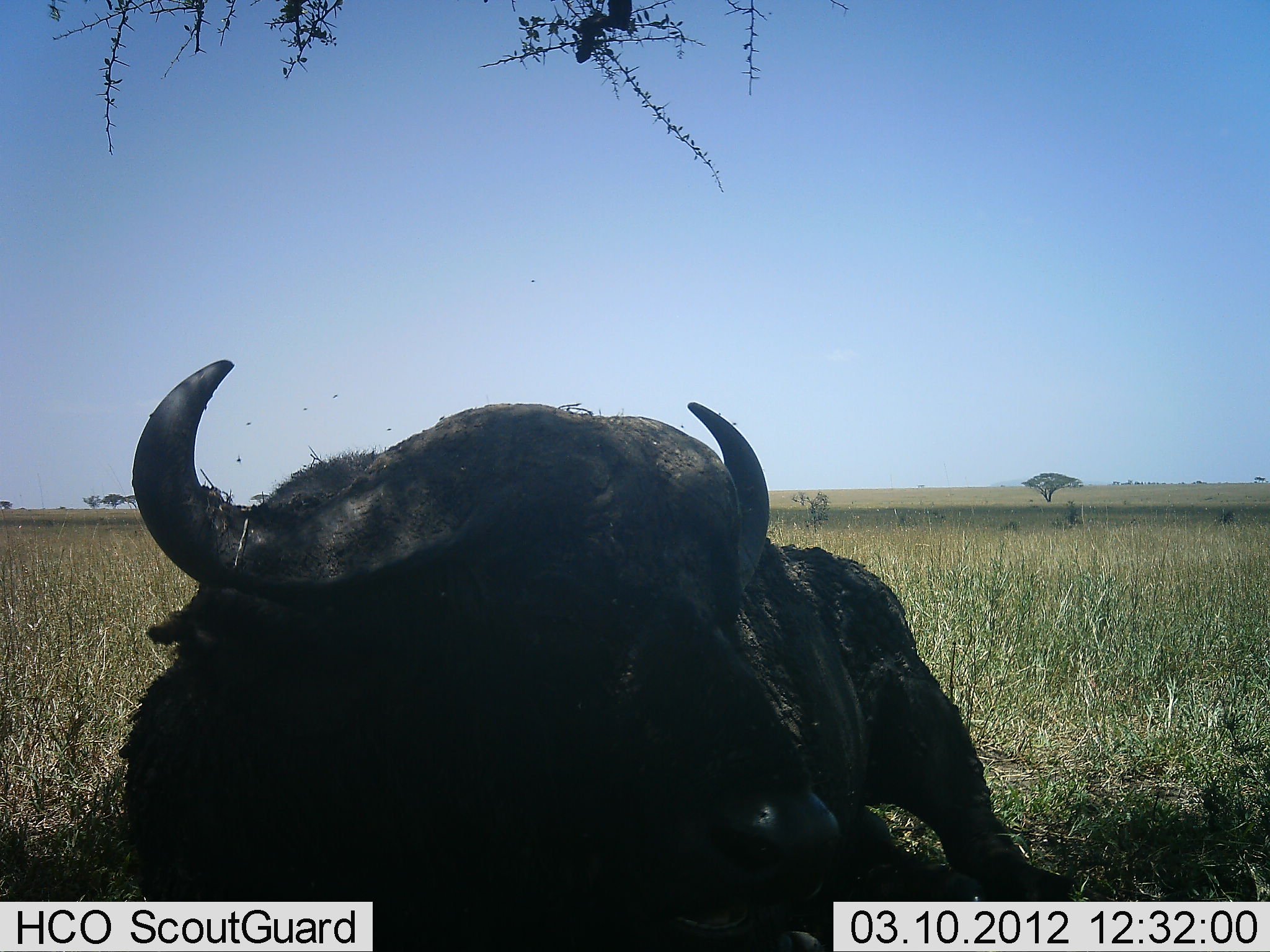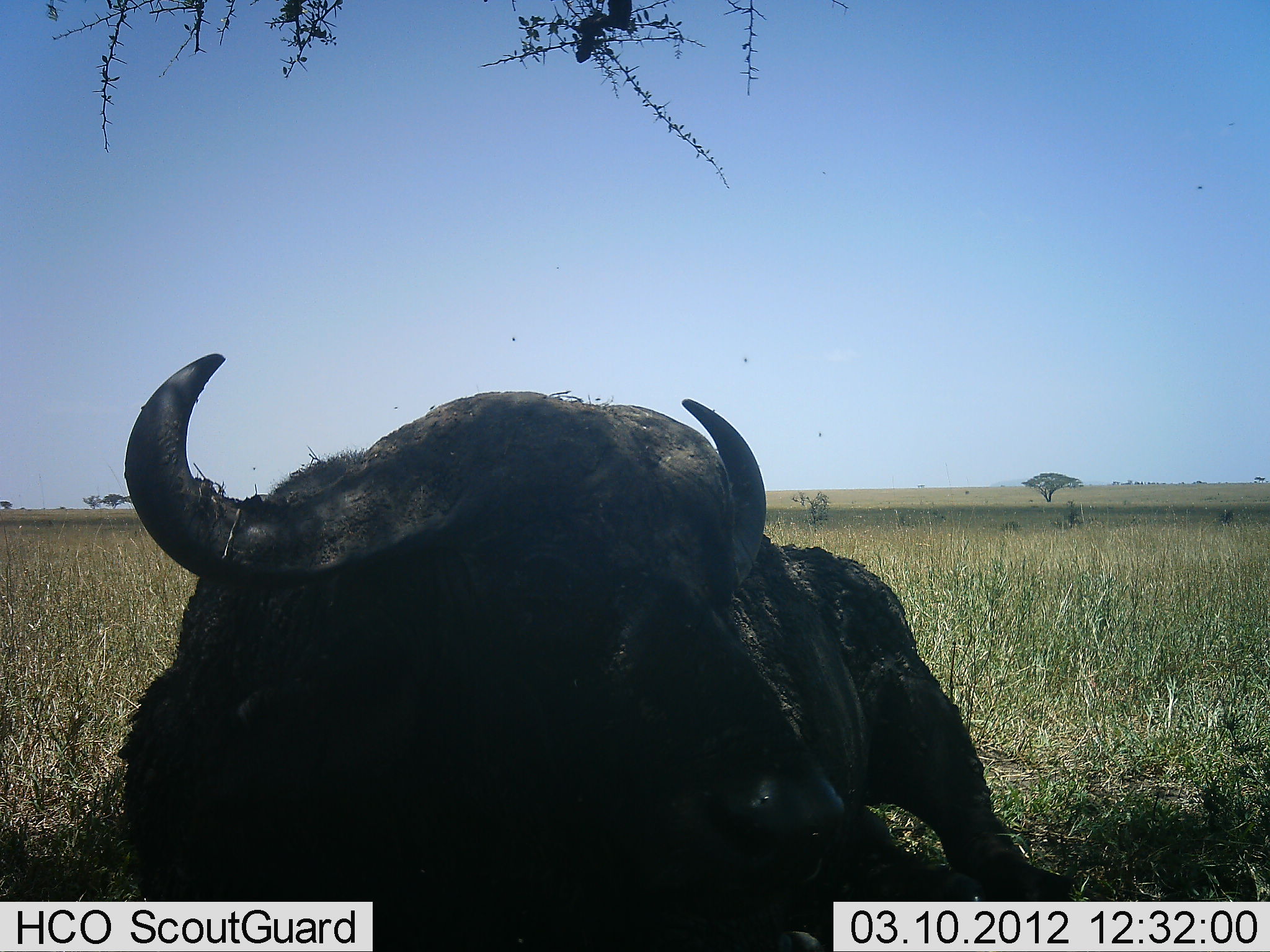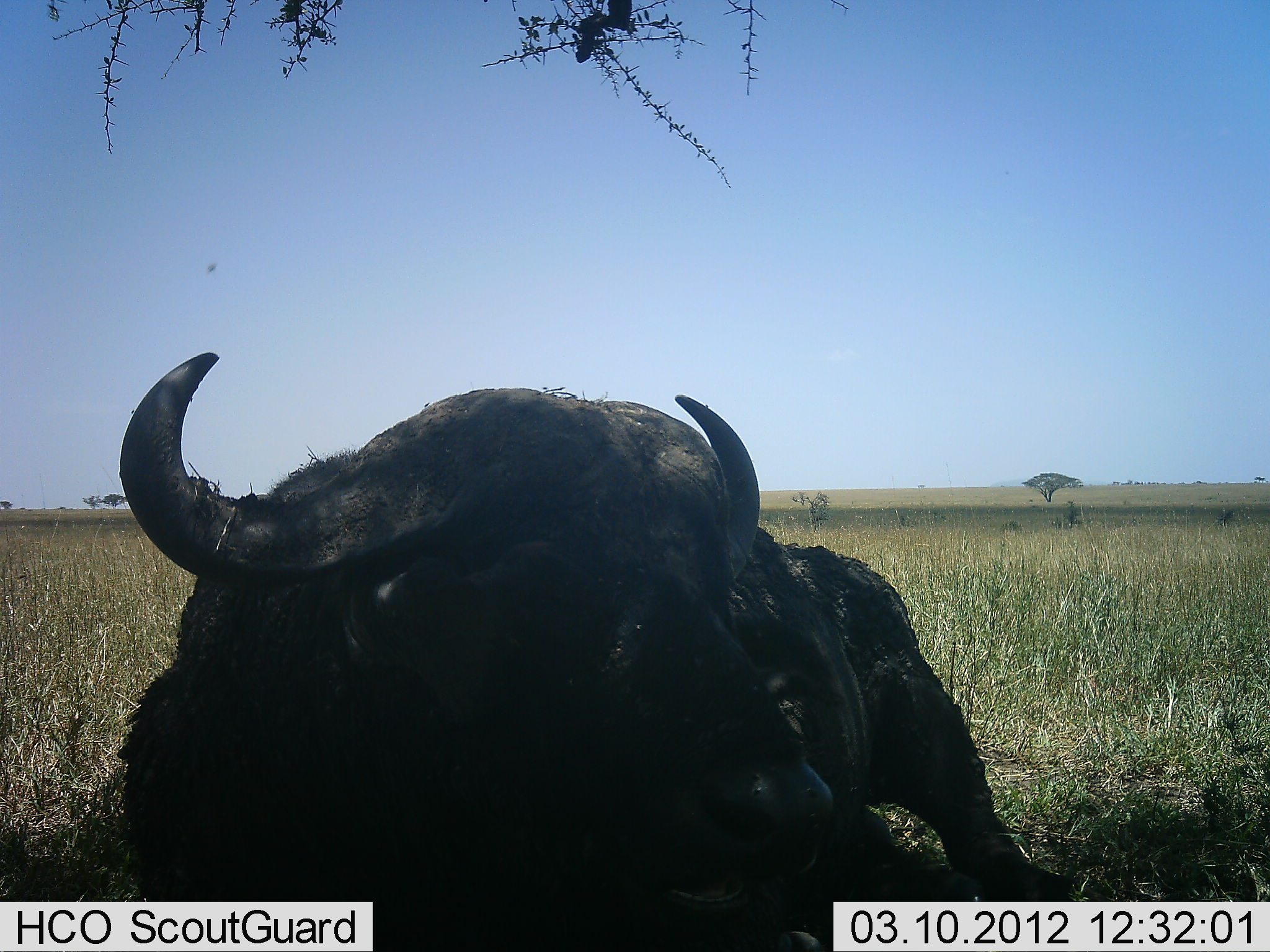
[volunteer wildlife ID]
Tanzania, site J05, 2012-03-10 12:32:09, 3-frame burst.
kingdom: Animalia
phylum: Chordata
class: Mammalia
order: Artiodactyla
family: Bovidae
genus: Syncerus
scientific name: Syncerus caffer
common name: cape buffalo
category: buffalo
Buffalo (cape buffalo) (Syncerus caffer), count 1. Behavior (volunteer vote fractions): standing 0%, resting 100%, moving 0%, interacting 0%. Young present (vote fraction): 0%. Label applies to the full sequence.